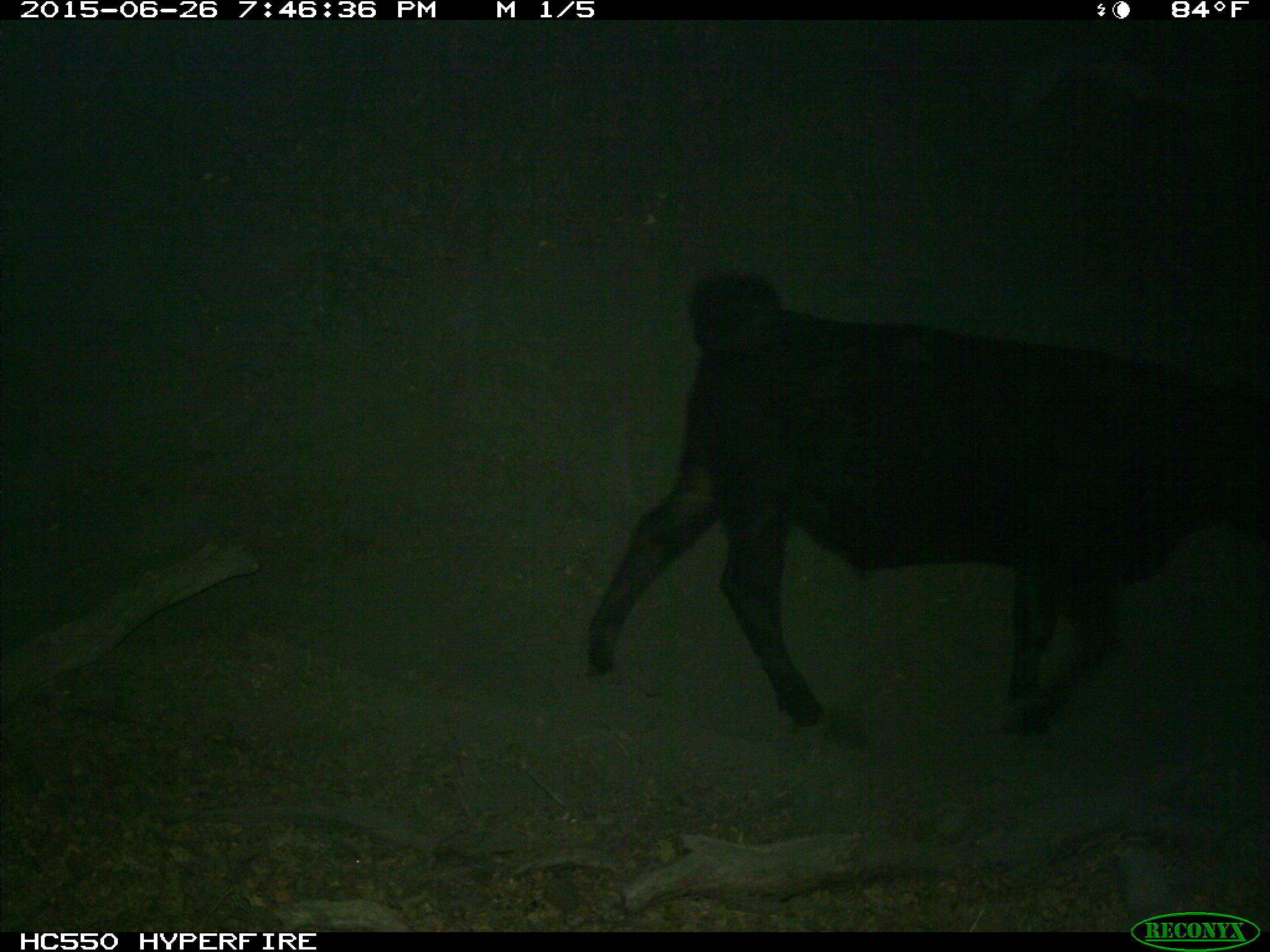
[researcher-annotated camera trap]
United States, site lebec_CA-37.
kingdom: Animalia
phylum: Chordata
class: Mammalia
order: Artiodactyla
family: Bovidae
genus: Bos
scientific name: Bos taurus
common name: domestic cow